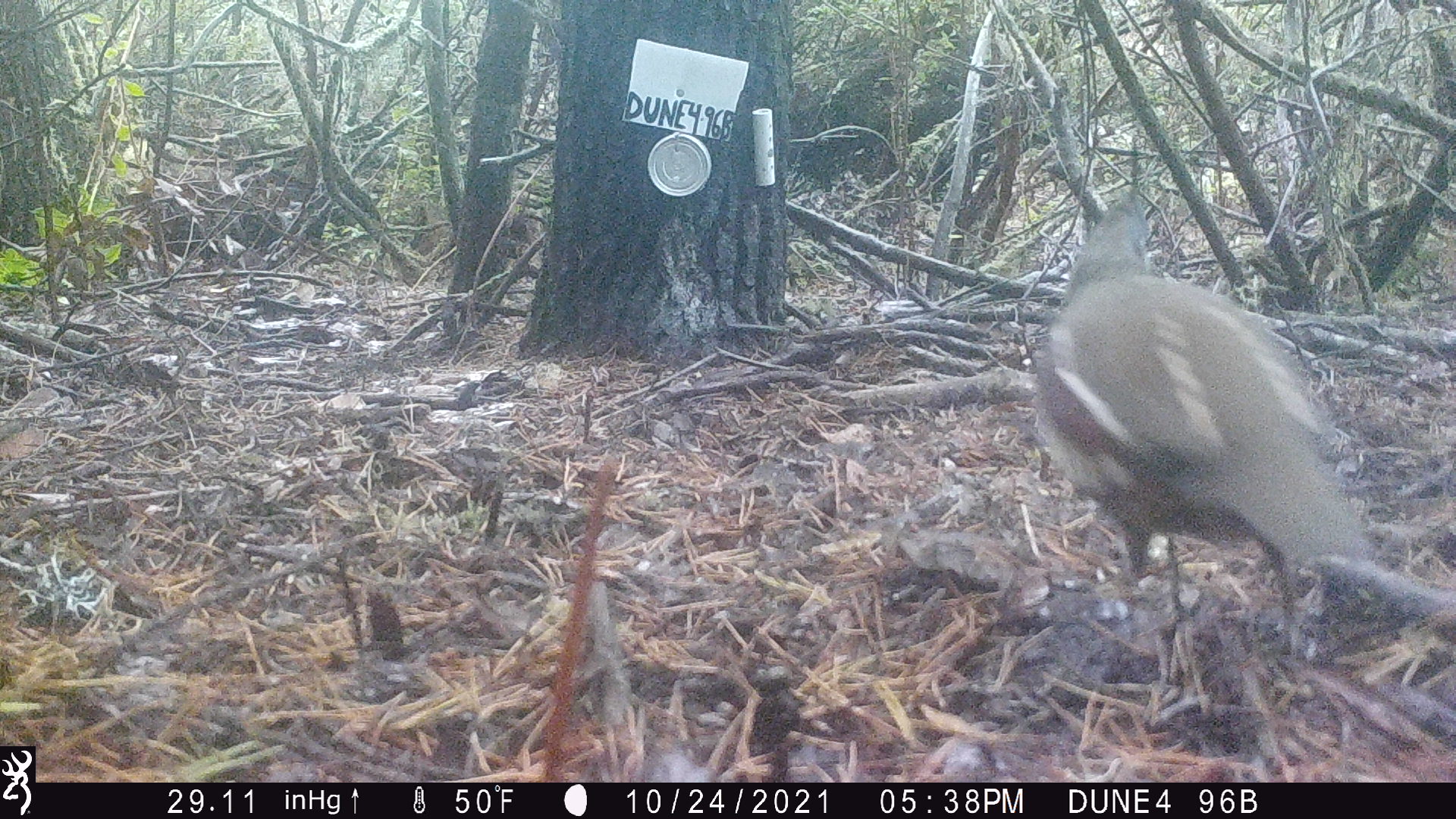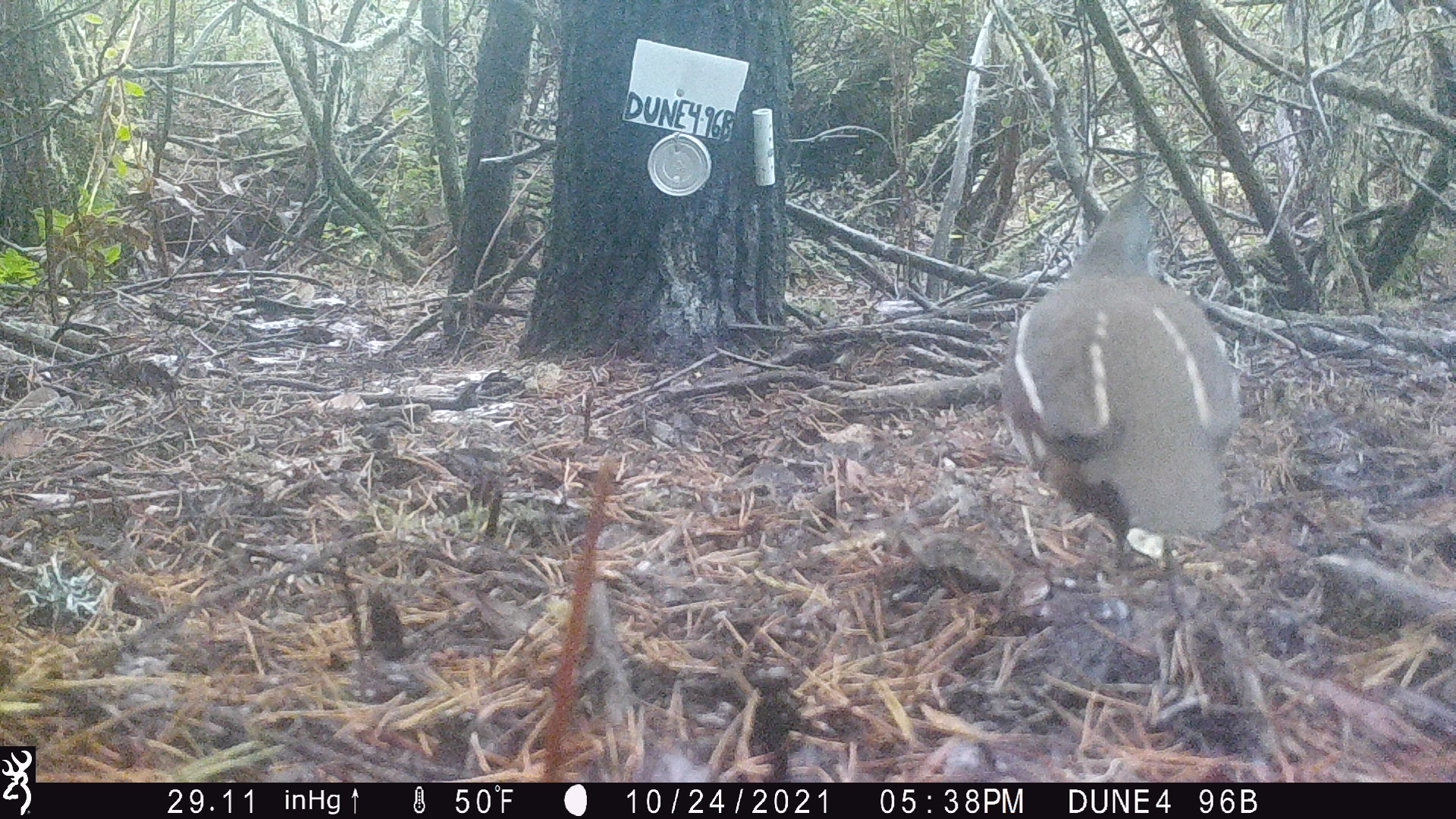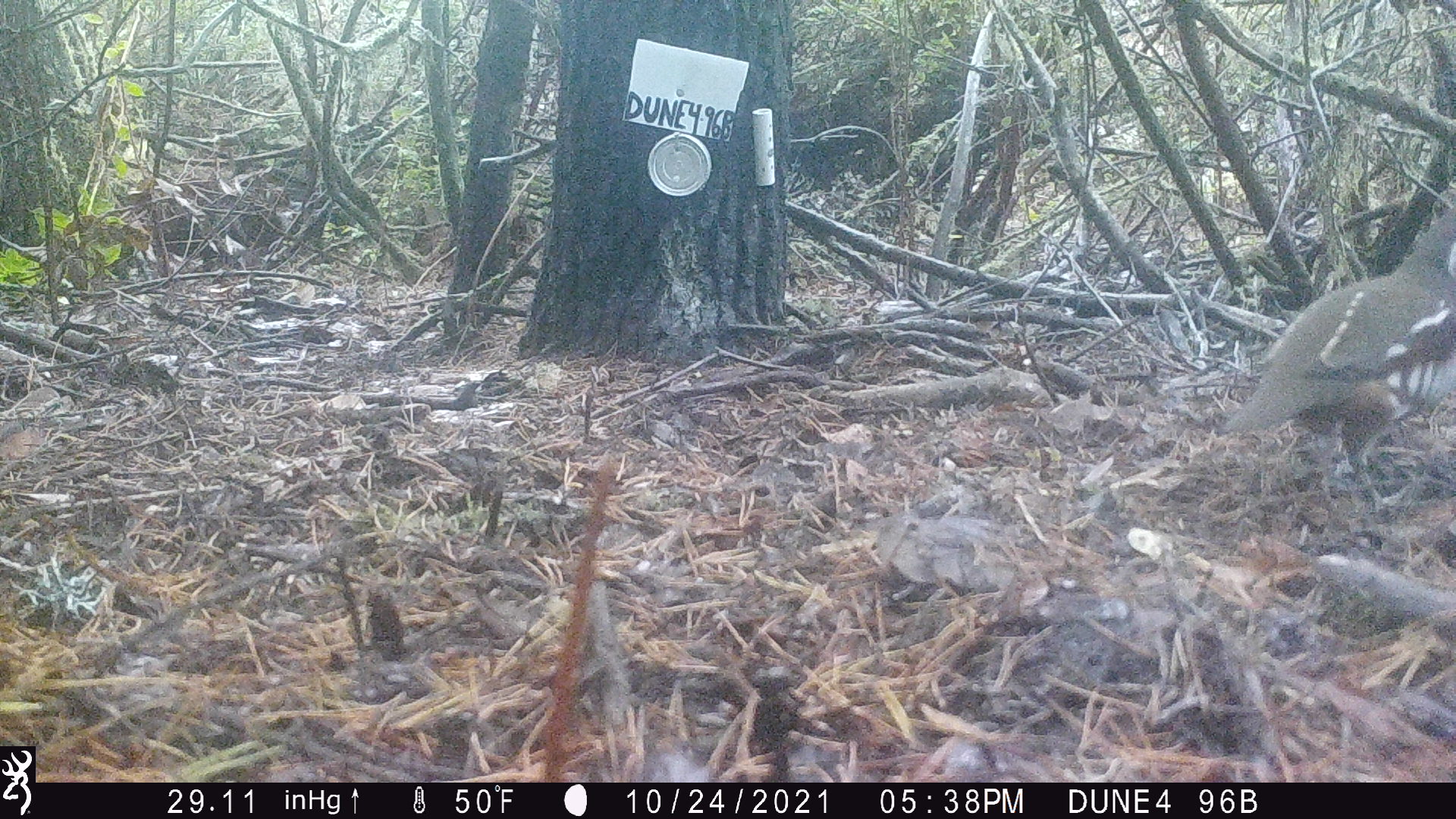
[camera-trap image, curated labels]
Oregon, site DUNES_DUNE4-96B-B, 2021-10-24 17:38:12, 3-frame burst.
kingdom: Animalia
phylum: Chordata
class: Aves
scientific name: Aves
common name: bird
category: other bird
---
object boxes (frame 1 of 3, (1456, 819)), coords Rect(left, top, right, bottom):
other bird: Rect(989, 153, 1397, 728)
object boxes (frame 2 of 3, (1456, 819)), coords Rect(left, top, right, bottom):
other bird: Rect(959, 145, 1264, 600)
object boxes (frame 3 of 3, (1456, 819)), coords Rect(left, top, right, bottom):
other bird: Rect(1203, 141, 1450, 556)